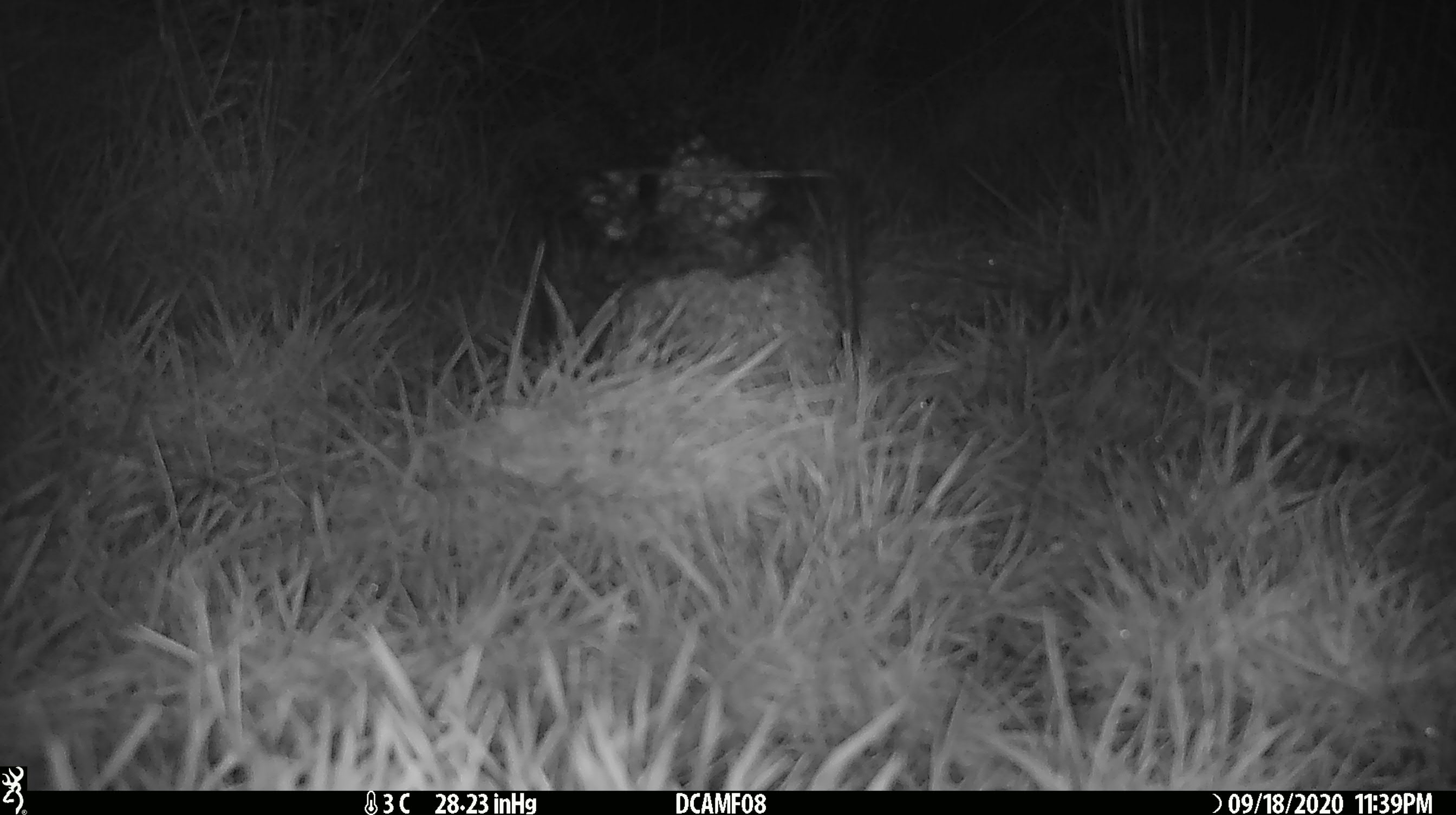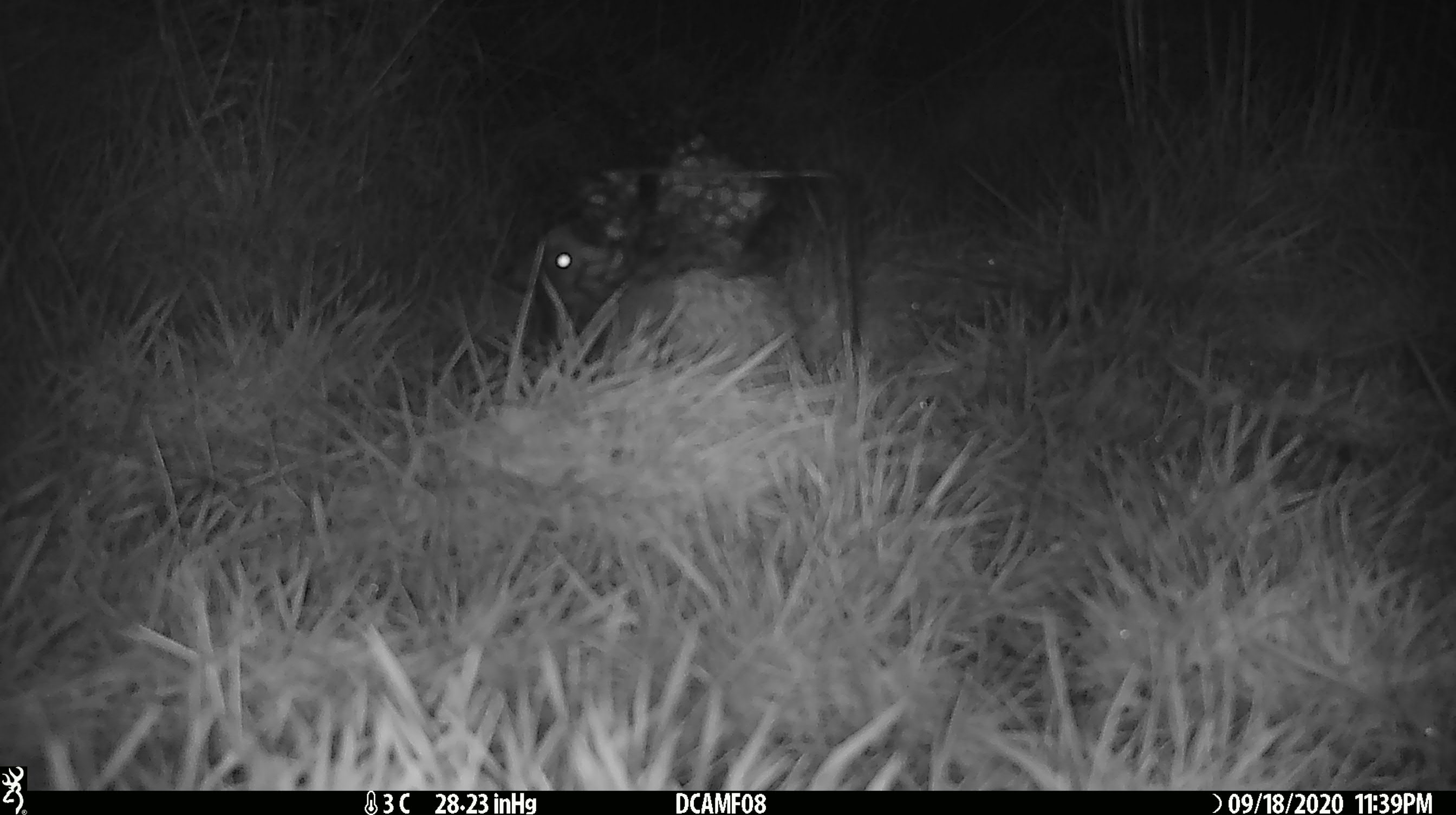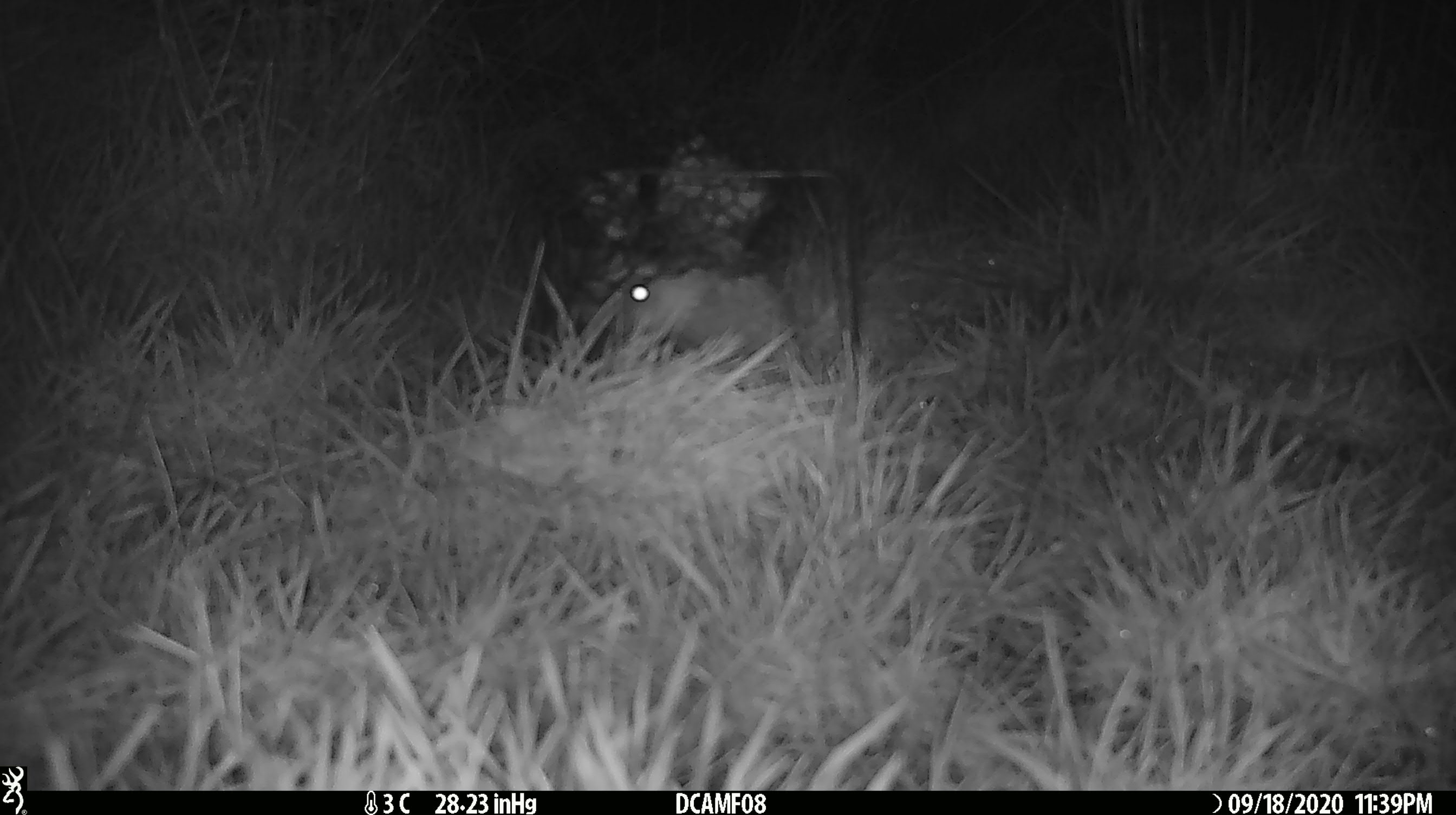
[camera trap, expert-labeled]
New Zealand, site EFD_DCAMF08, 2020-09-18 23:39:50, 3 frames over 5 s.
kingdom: Animalia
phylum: Chordata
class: Mammalia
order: Eulipotyphla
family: Erinaceidae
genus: Erinaceus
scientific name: Erinaceus europaeus europaeus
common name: european hedgehog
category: hedgehog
Hedgehog (european hedgehog) (Erinaceus europaeus europaeus).